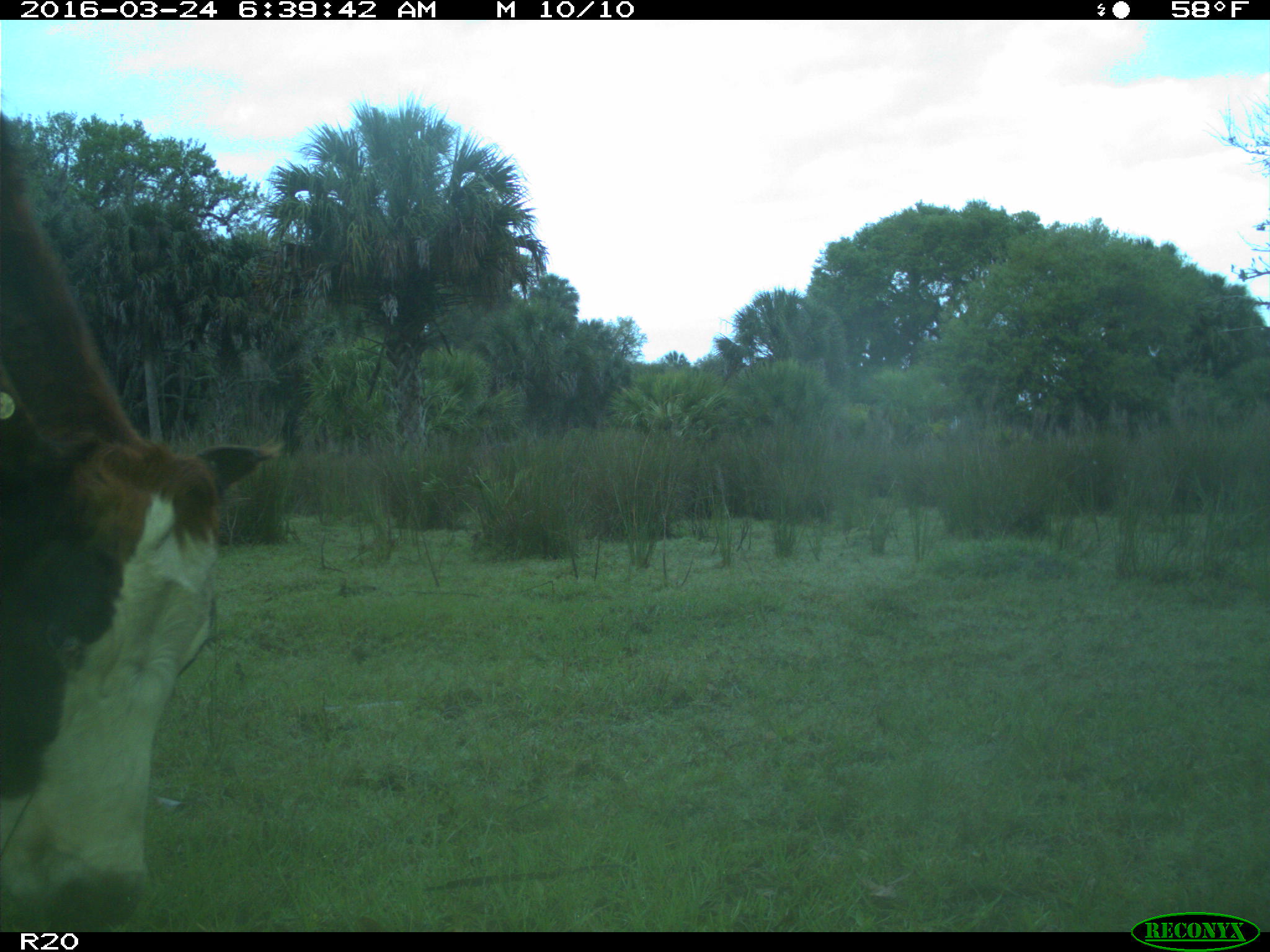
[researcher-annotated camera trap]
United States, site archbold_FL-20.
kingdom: Animalia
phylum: Chordata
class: Mammalia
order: Artiodactyla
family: Bovidae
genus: Bos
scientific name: Bos taurus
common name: domestic cow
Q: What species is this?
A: Bos taurus (domestic cow).